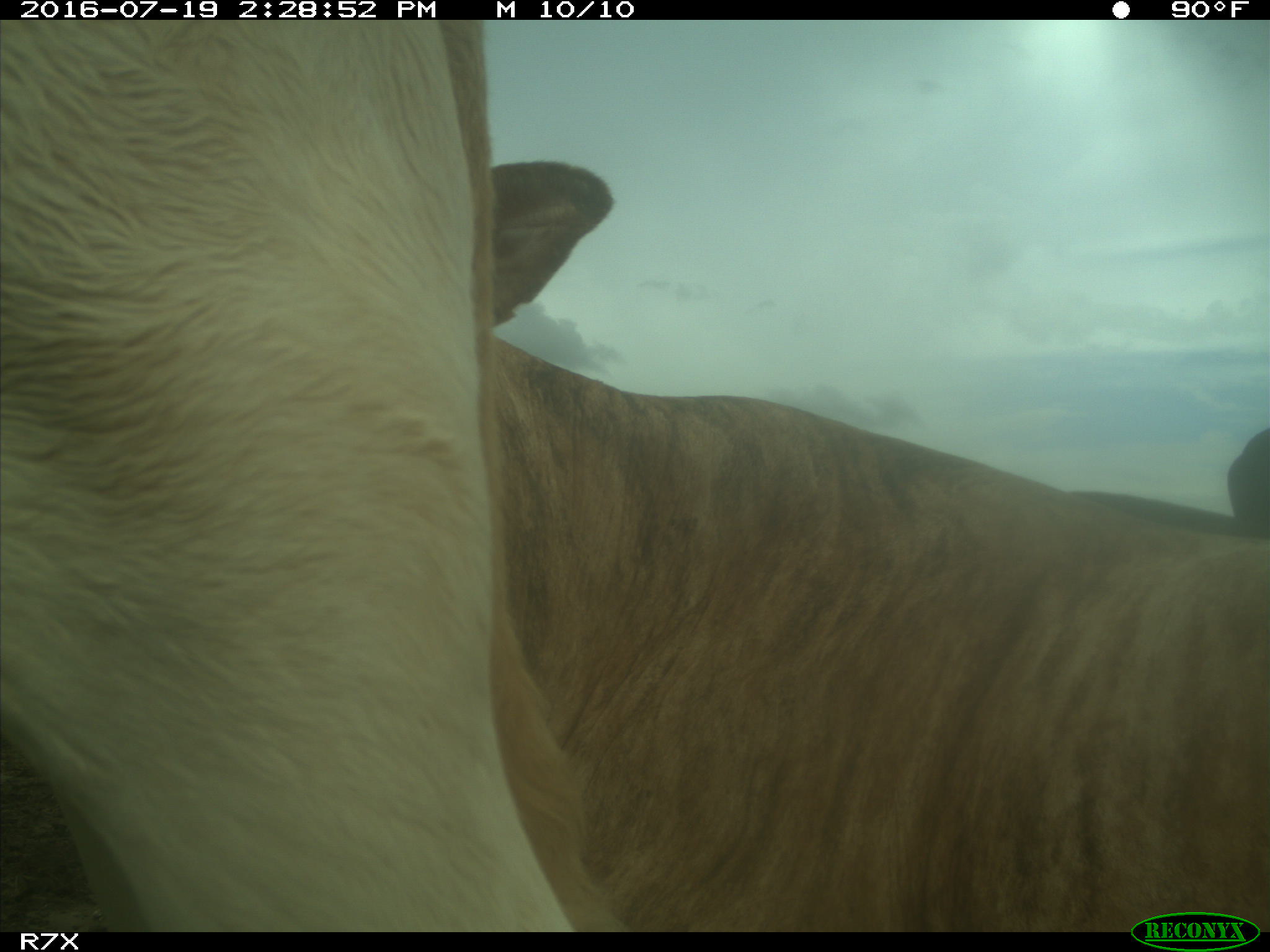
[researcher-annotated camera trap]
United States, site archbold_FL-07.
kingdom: Animalia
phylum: Chordata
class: Mammalia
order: Artiodactyla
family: Bovidae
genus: Bos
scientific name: Bos taurus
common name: domestic cow